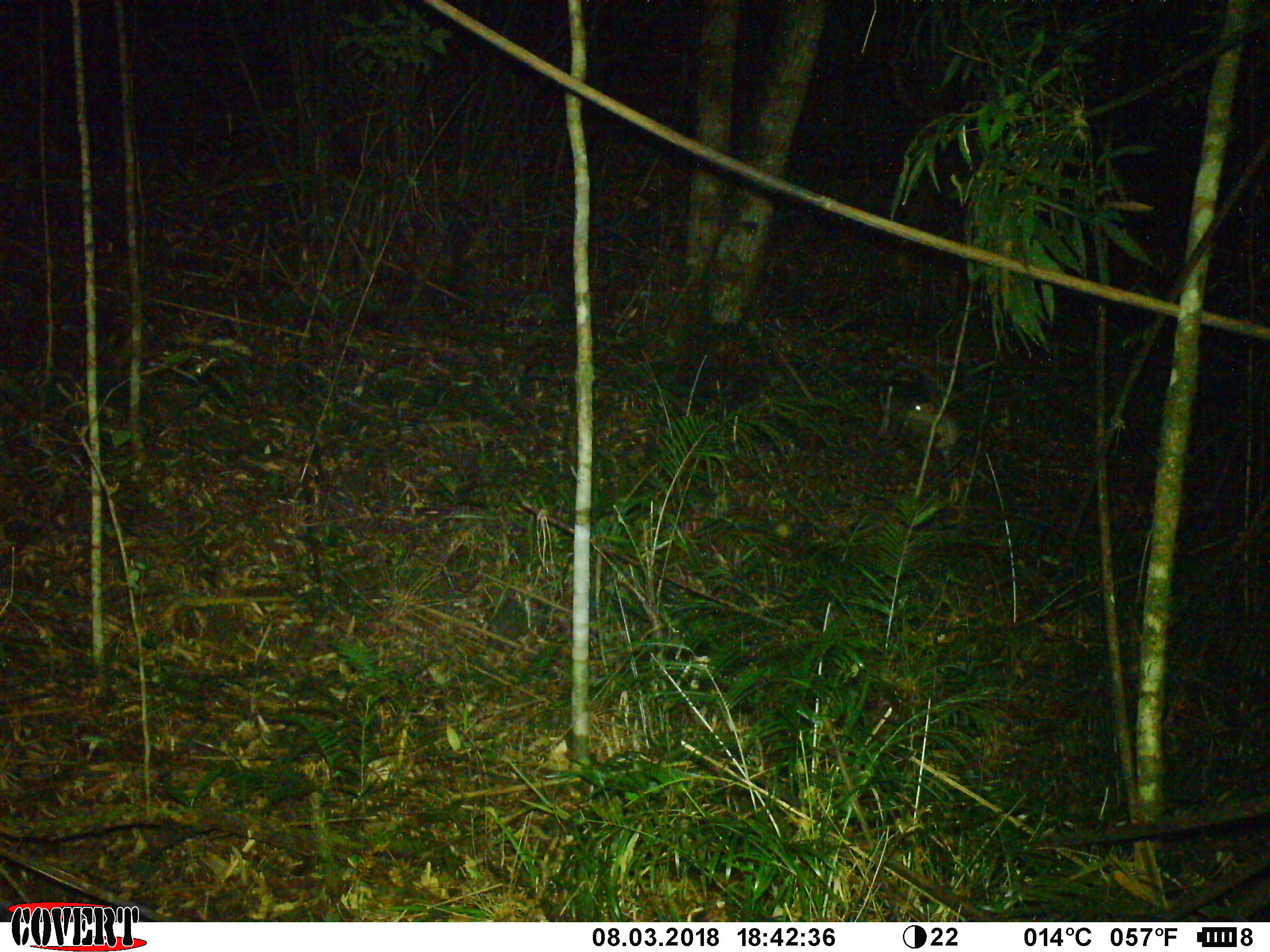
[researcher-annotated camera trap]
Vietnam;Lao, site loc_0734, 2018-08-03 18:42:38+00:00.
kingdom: Animalia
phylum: Chordata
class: Mammalia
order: Artiodactyla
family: Cervidae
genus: Muntiacus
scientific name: Muntiacus rooseveltorum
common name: roosevelt's muntjac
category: roosevelts muntjac group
Roosevelts muntjac group (roosevelt's muntjac) (Muntiacus rooseveltorum). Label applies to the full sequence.